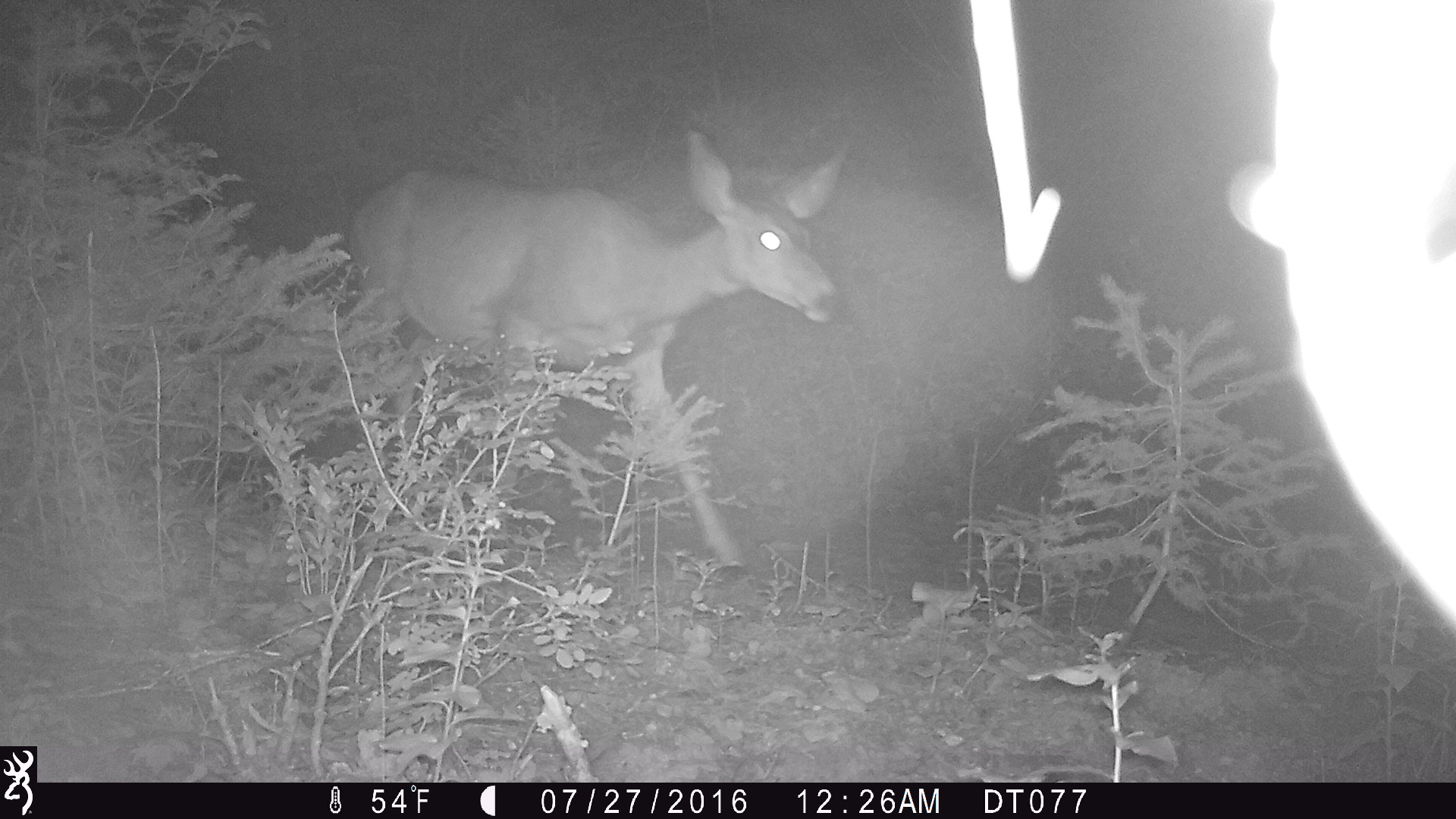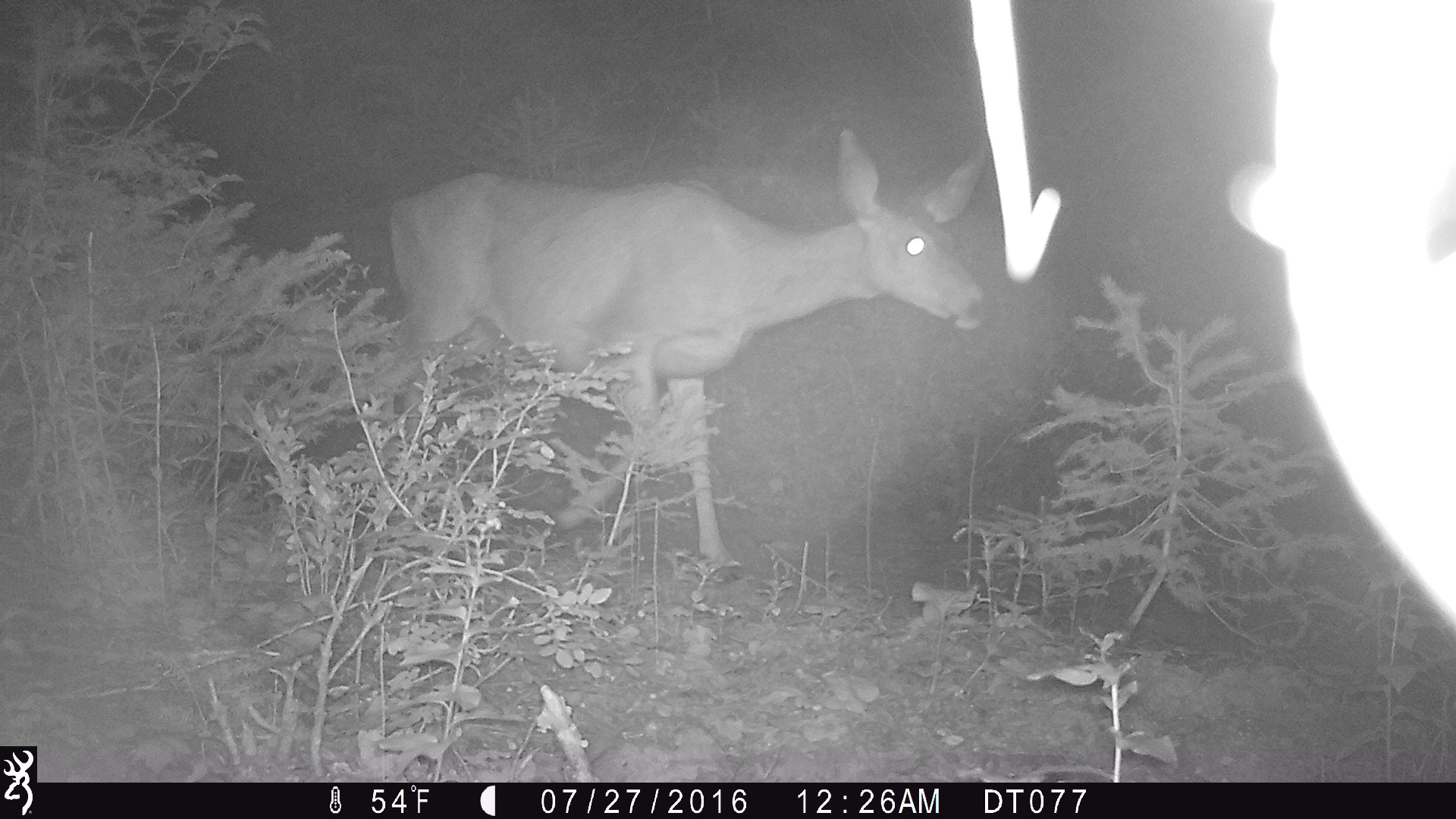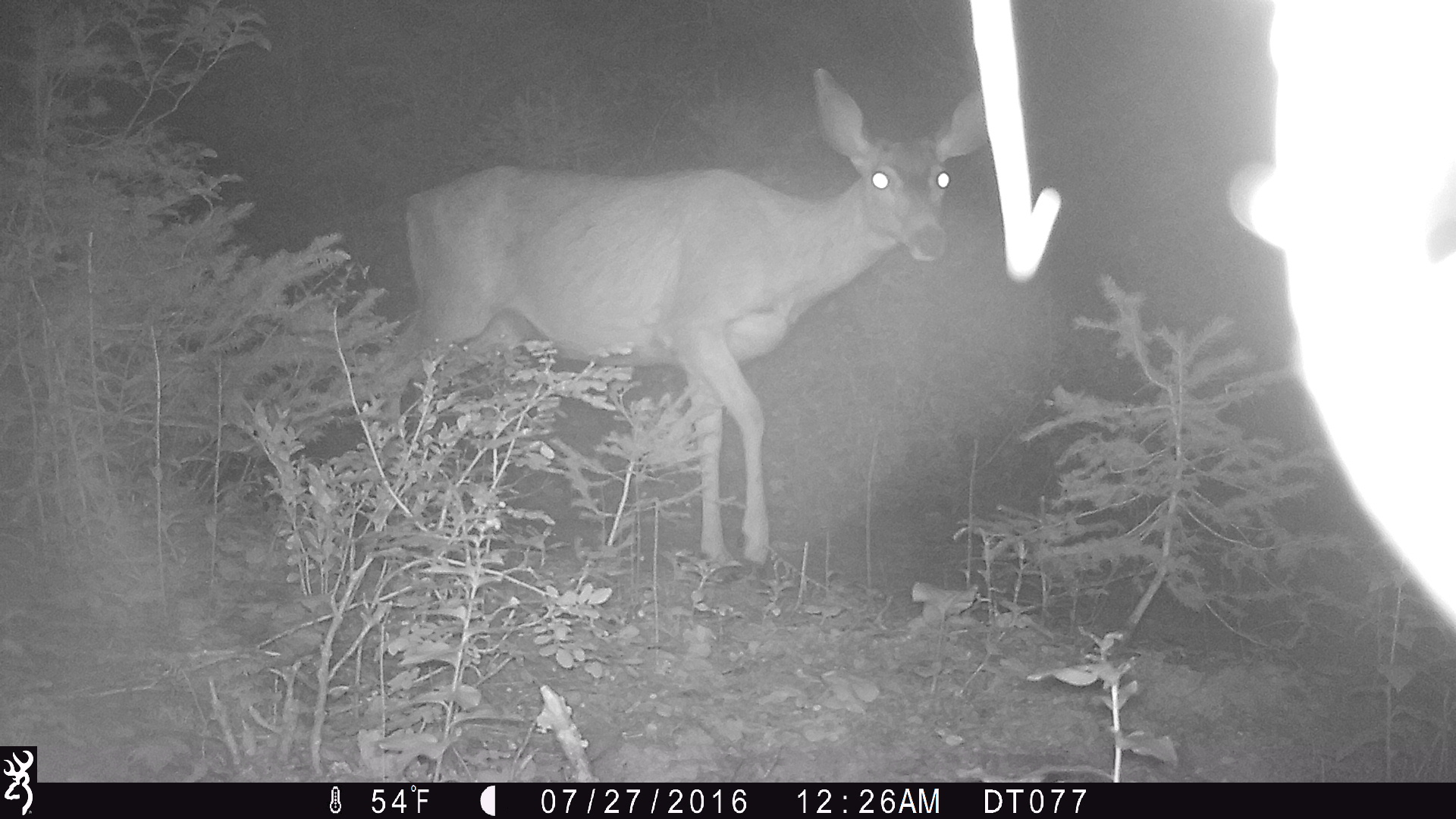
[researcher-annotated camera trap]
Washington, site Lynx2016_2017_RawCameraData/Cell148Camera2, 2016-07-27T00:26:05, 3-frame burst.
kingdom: Animalia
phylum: Chordata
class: Mammalia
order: Artiodactyla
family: Cervidae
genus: Odocoileus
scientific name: Odocoileus hemionus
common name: mule deer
Odocoileus hemionus (mule deer). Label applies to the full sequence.